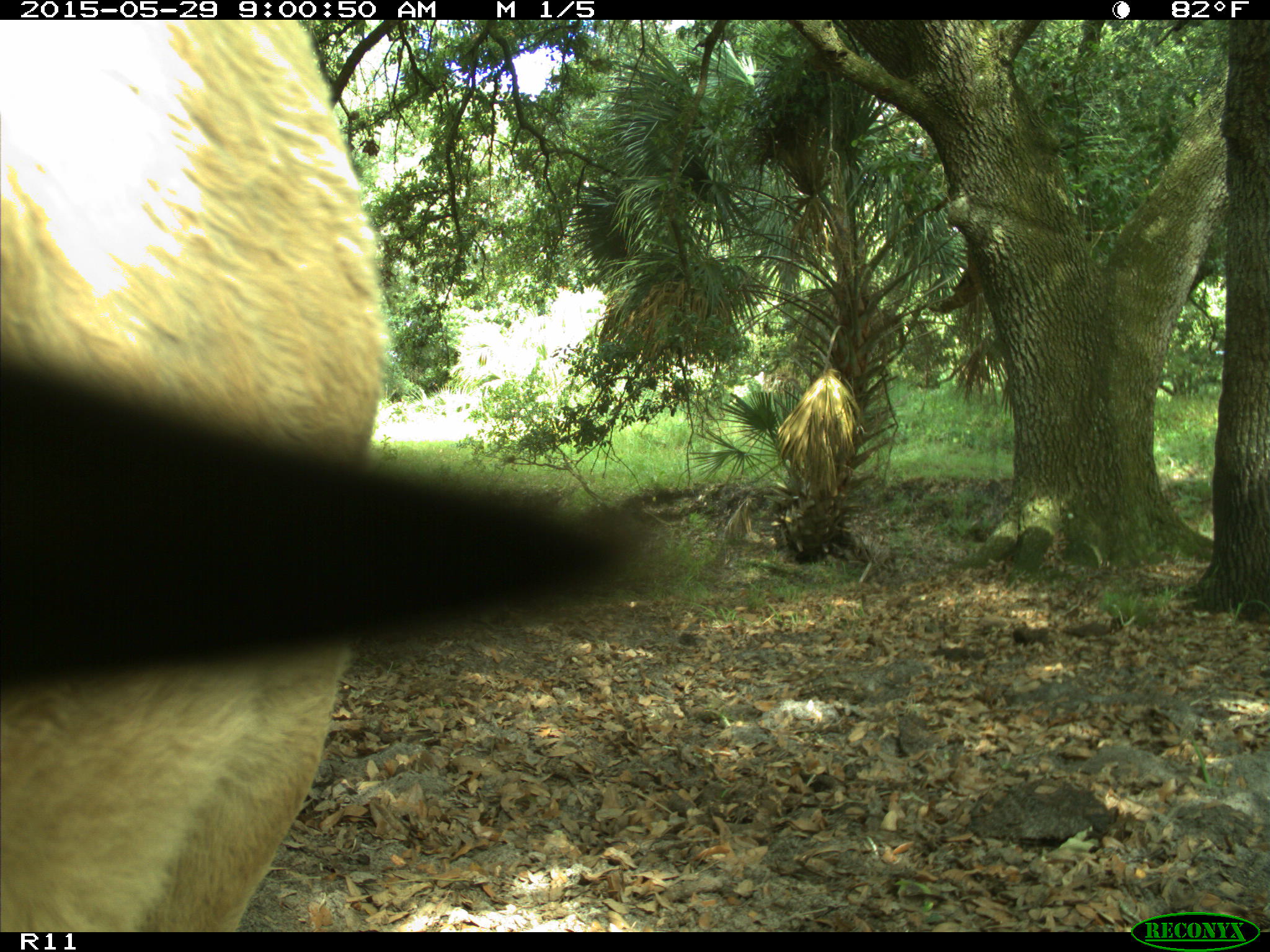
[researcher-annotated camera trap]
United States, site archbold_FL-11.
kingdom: Animalia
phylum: Chordata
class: Mammalia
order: Artiodactyla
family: Bovidae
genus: Bos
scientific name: Bos taurus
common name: domestic cow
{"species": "Bos taurus (domestic cow)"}